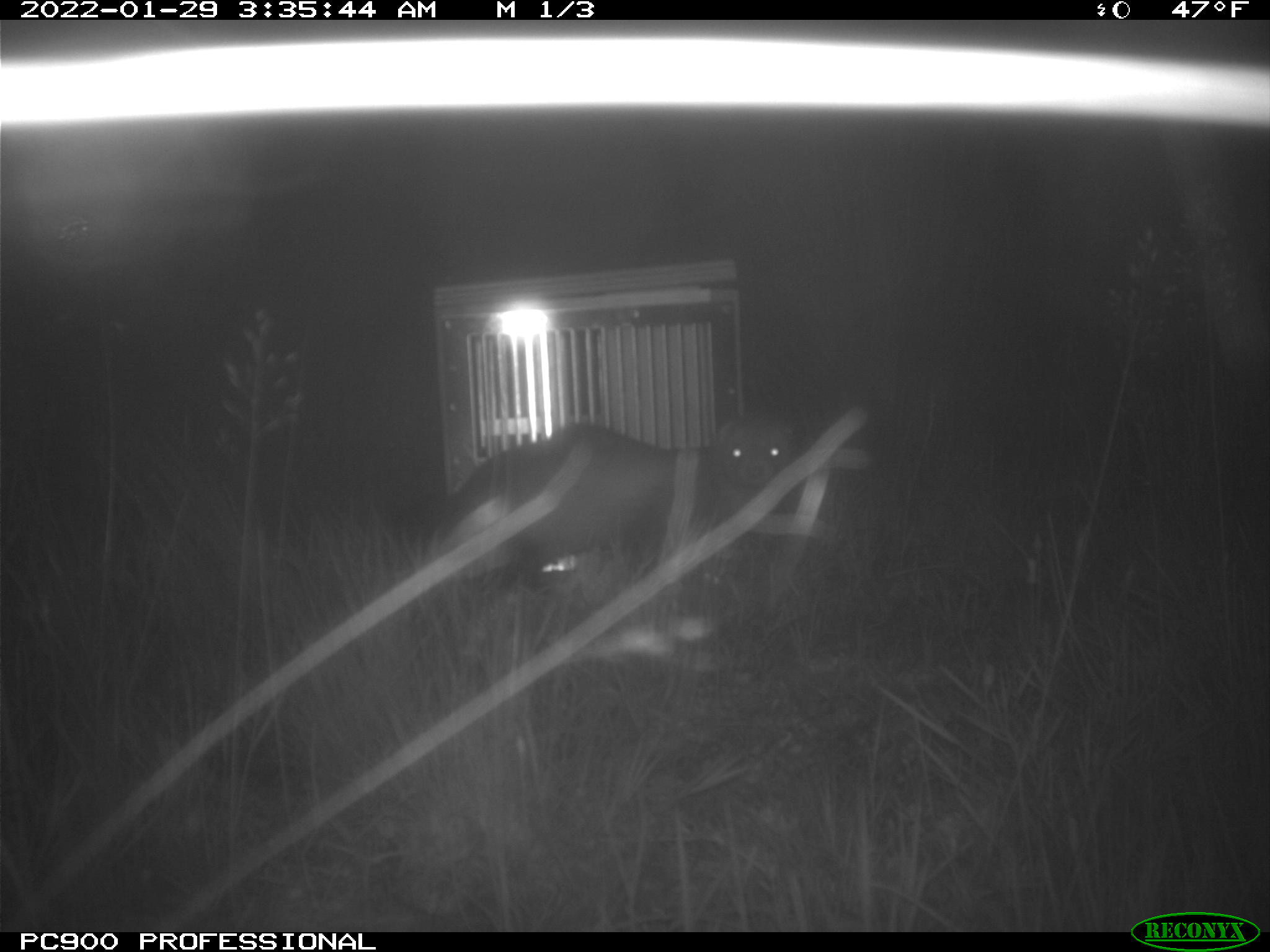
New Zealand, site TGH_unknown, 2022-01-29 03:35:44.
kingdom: Animalia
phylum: Chordata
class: Mammalia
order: Carnivora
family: Mustelidae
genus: Mustela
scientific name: Mustela furo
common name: ferret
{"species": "ferret (Mustela furo)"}